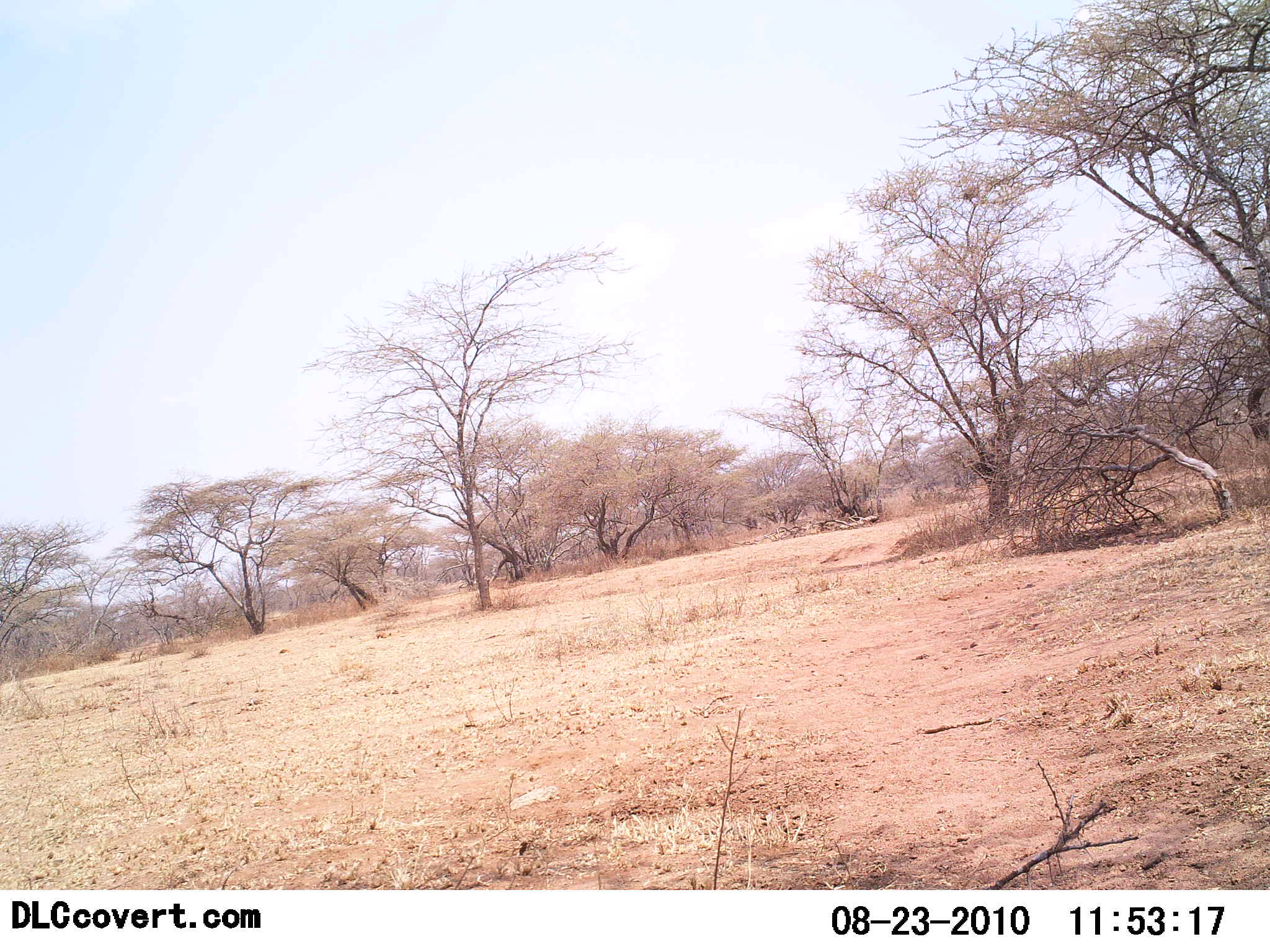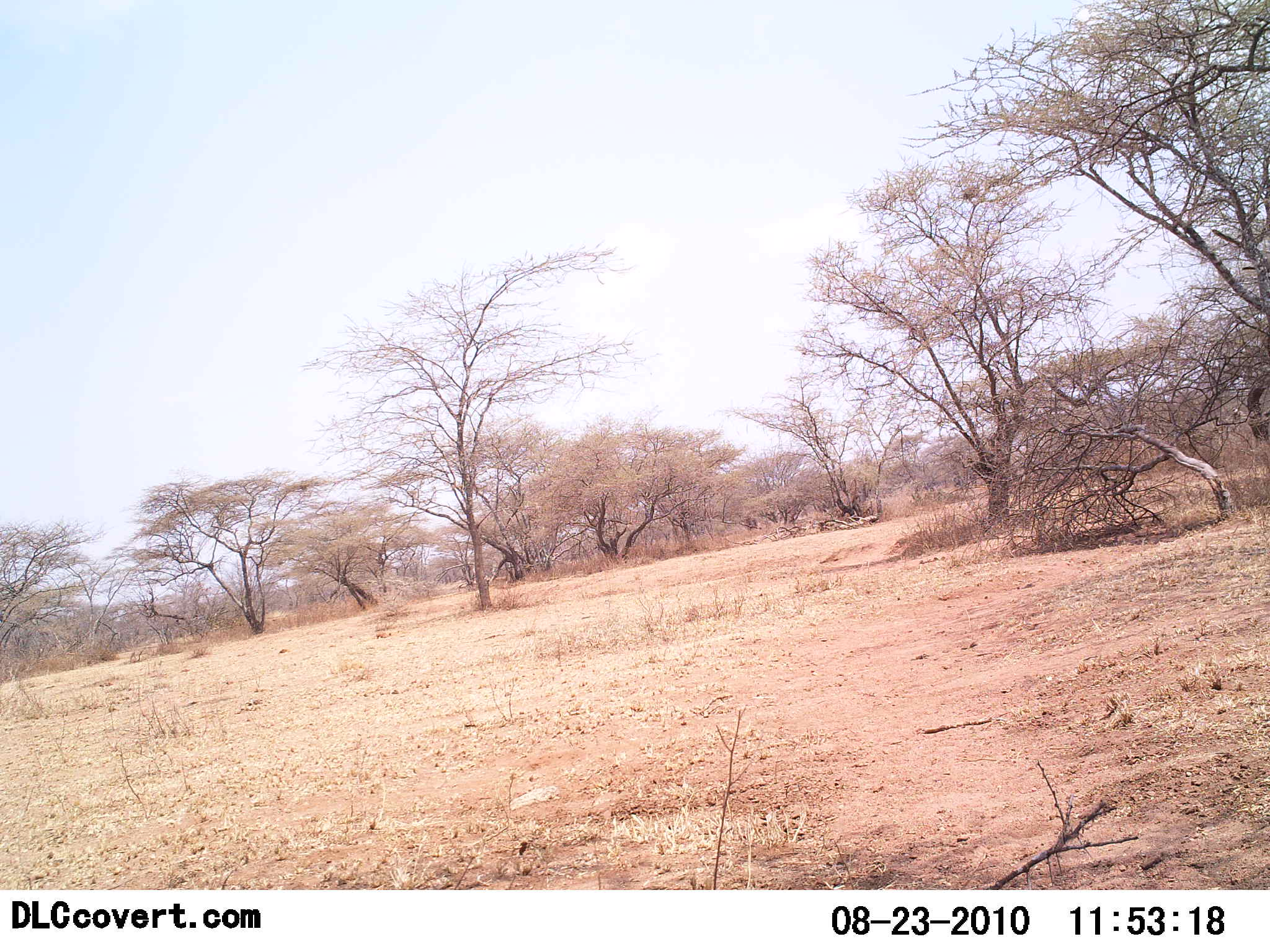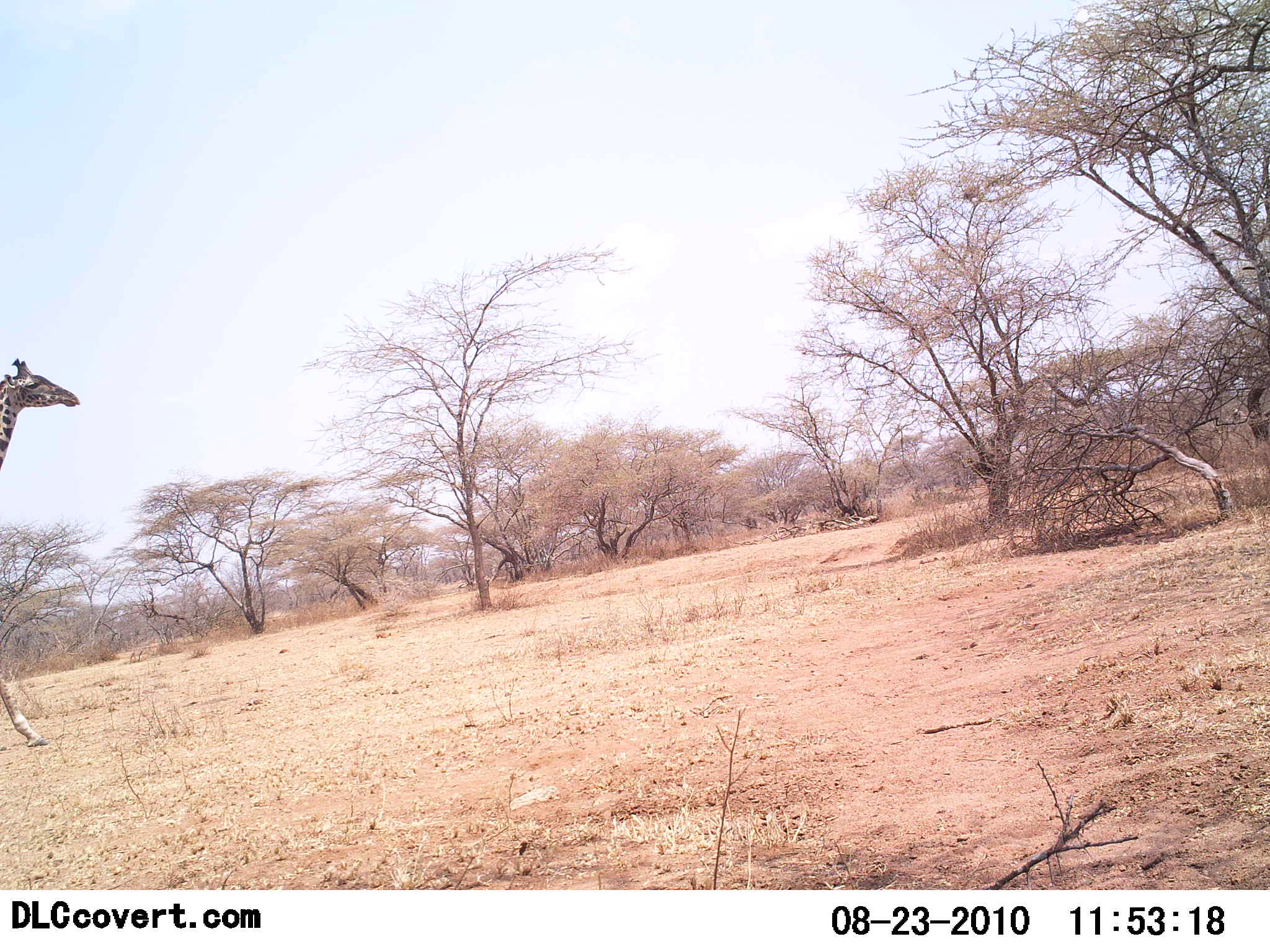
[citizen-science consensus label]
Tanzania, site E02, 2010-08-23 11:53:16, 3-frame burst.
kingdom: Animalia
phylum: Chordata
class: Mammalia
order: Artiodactyla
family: Giraffidae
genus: Giraffa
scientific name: Giraffa camelopardalis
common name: giraffe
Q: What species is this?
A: Giraffe (Giraffa camelopardalis).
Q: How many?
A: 1.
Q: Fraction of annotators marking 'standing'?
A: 6%.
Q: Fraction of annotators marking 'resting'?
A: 0%.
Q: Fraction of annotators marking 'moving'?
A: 100%.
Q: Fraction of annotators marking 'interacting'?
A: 0%.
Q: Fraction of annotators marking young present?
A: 0%.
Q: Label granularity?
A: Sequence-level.